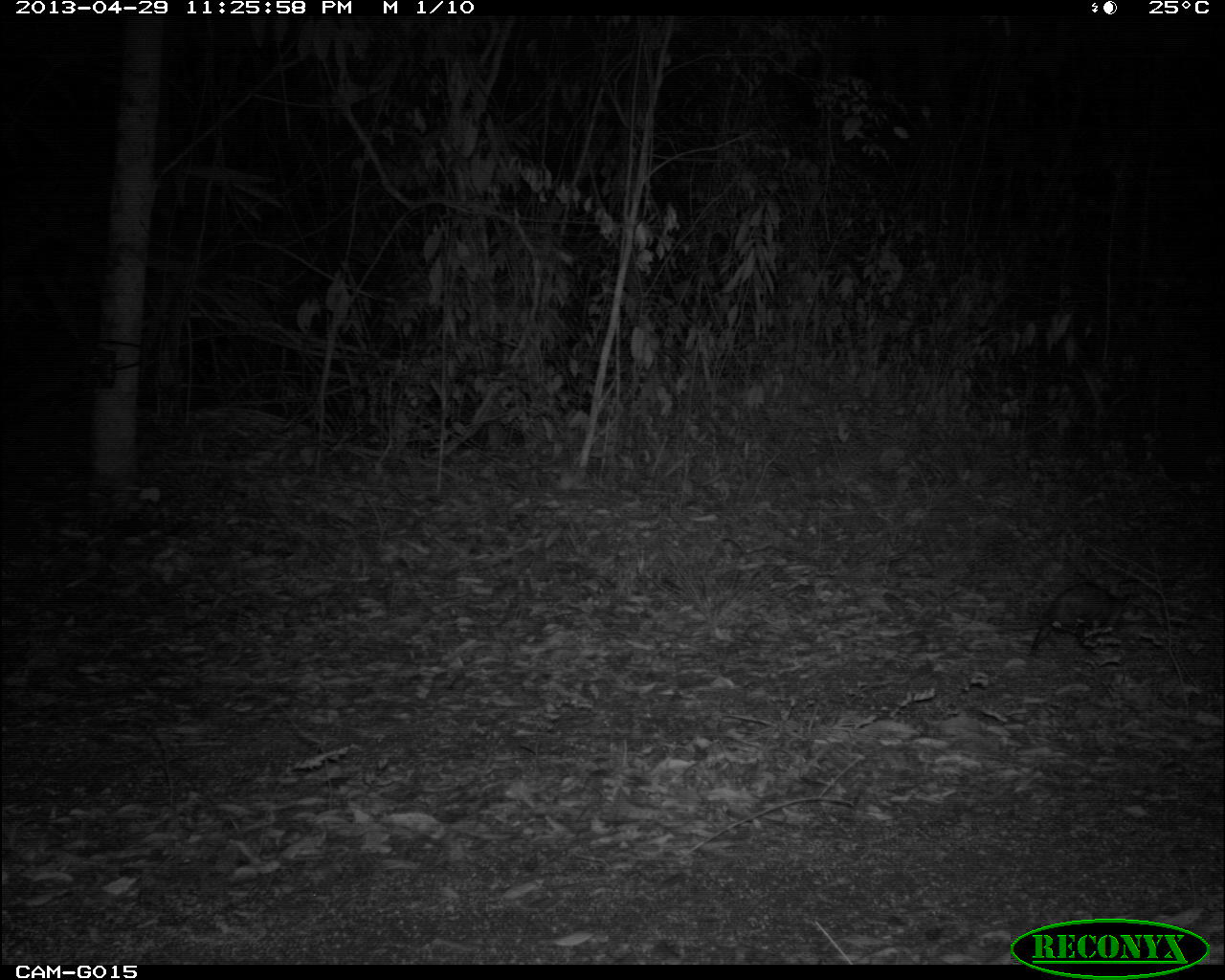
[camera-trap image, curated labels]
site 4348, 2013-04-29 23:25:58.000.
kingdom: Animalia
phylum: Chordata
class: Mammalia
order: Didelphimorphia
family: Didelphidae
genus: Didelphis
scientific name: Didelphis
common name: american opossums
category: didelphis sp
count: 1